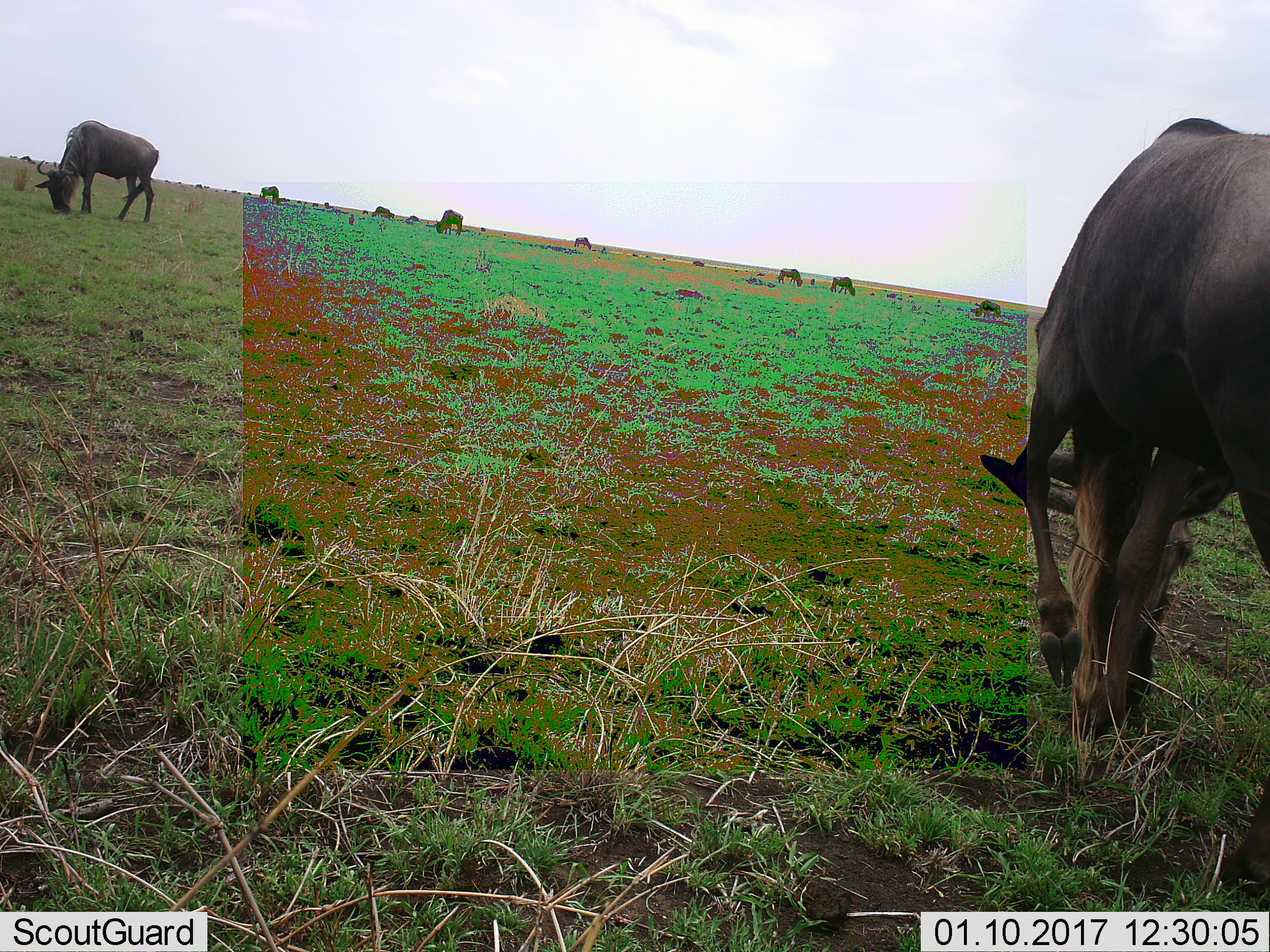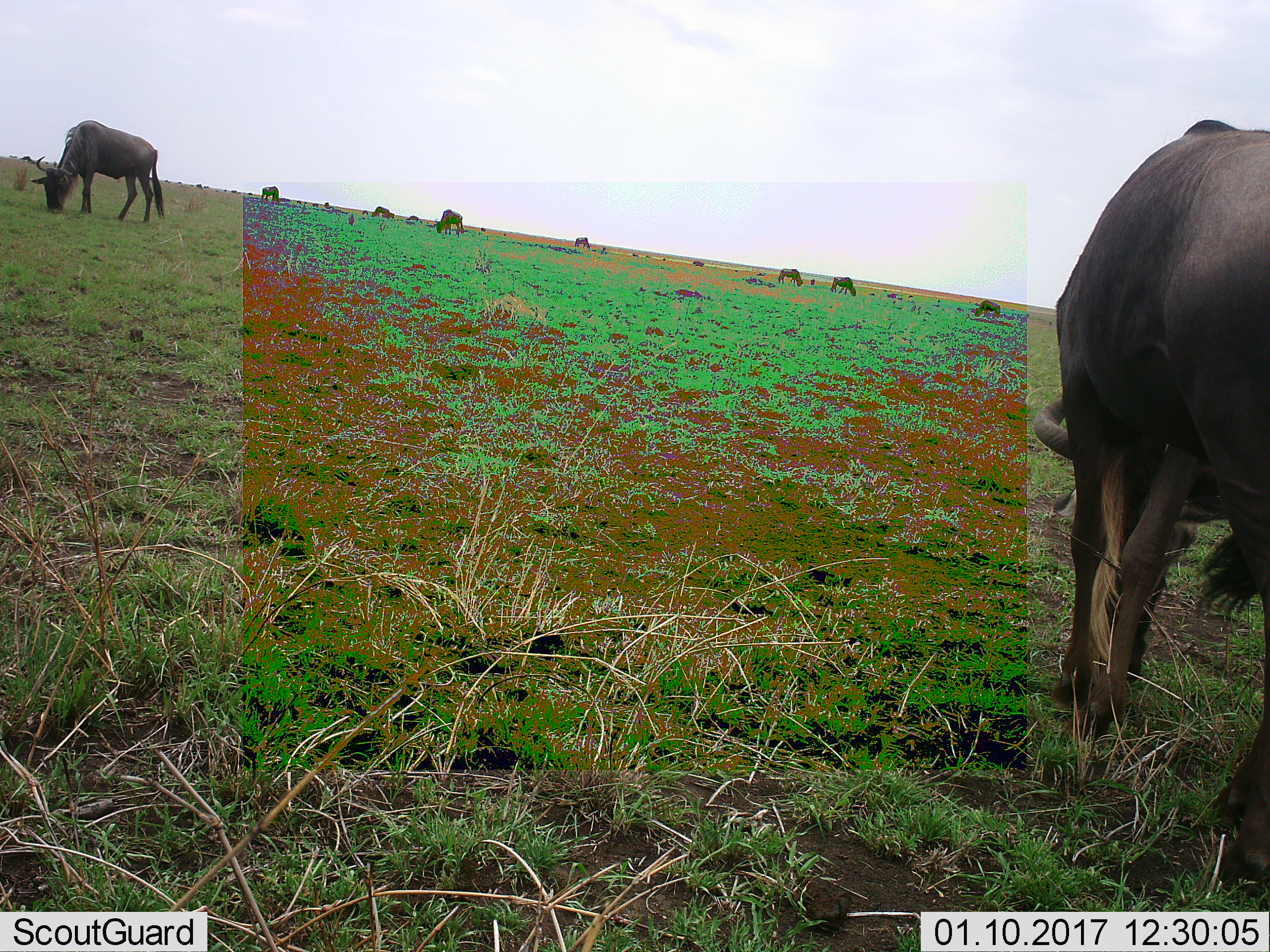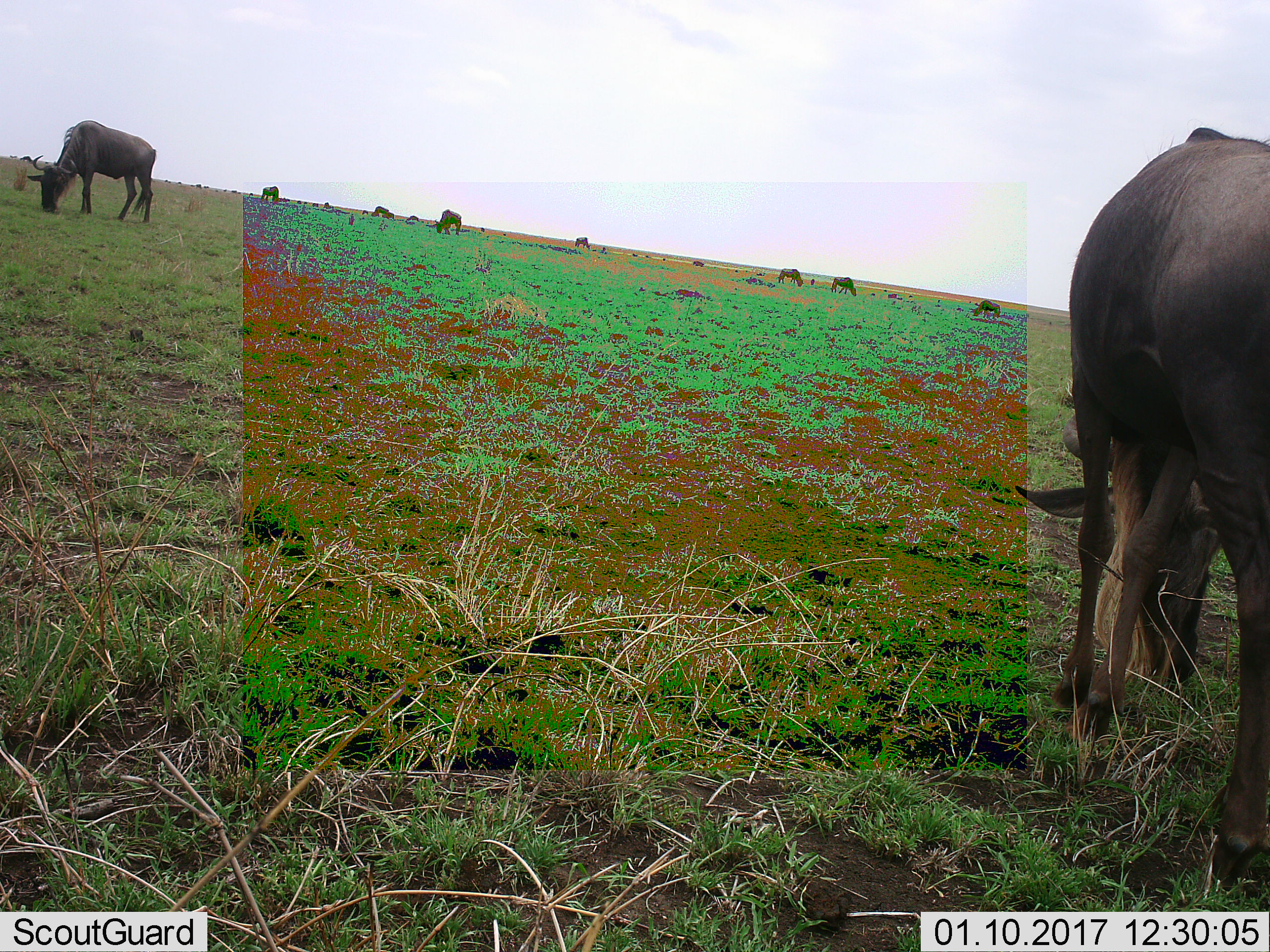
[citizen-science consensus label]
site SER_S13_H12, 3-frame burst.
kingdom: Animalia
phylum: Chordata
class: Mammalia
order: Artiodactyla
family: Bovidae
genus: Connochaetes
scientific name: Connochaetes taurinus taurinus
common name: blue wildebeest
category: wildebeestblue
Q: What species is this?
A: Wildebeestblue (blue wildebeest) (Connochaetes taurinus taurinus).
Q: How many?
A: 10.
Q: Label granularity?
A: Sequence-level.